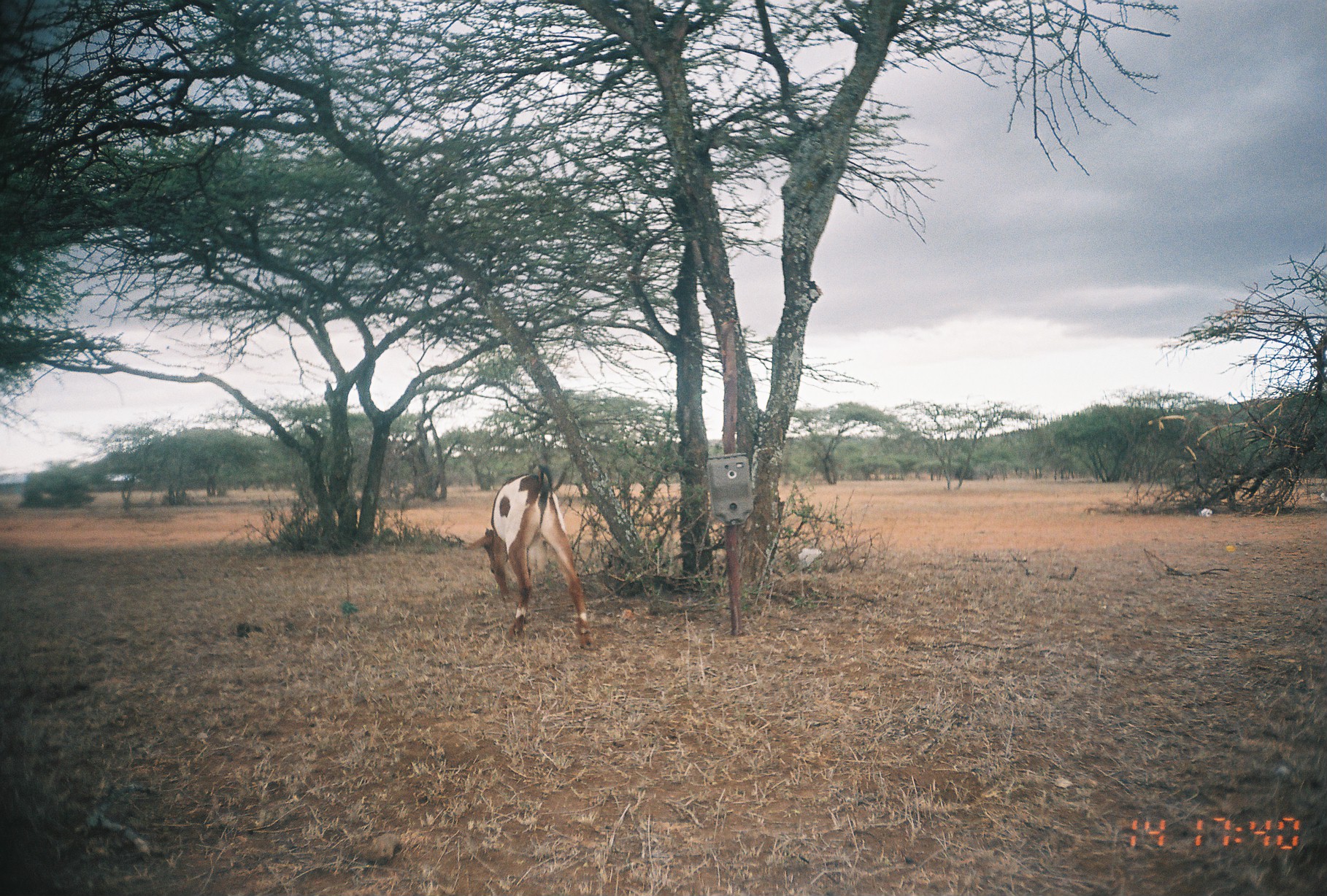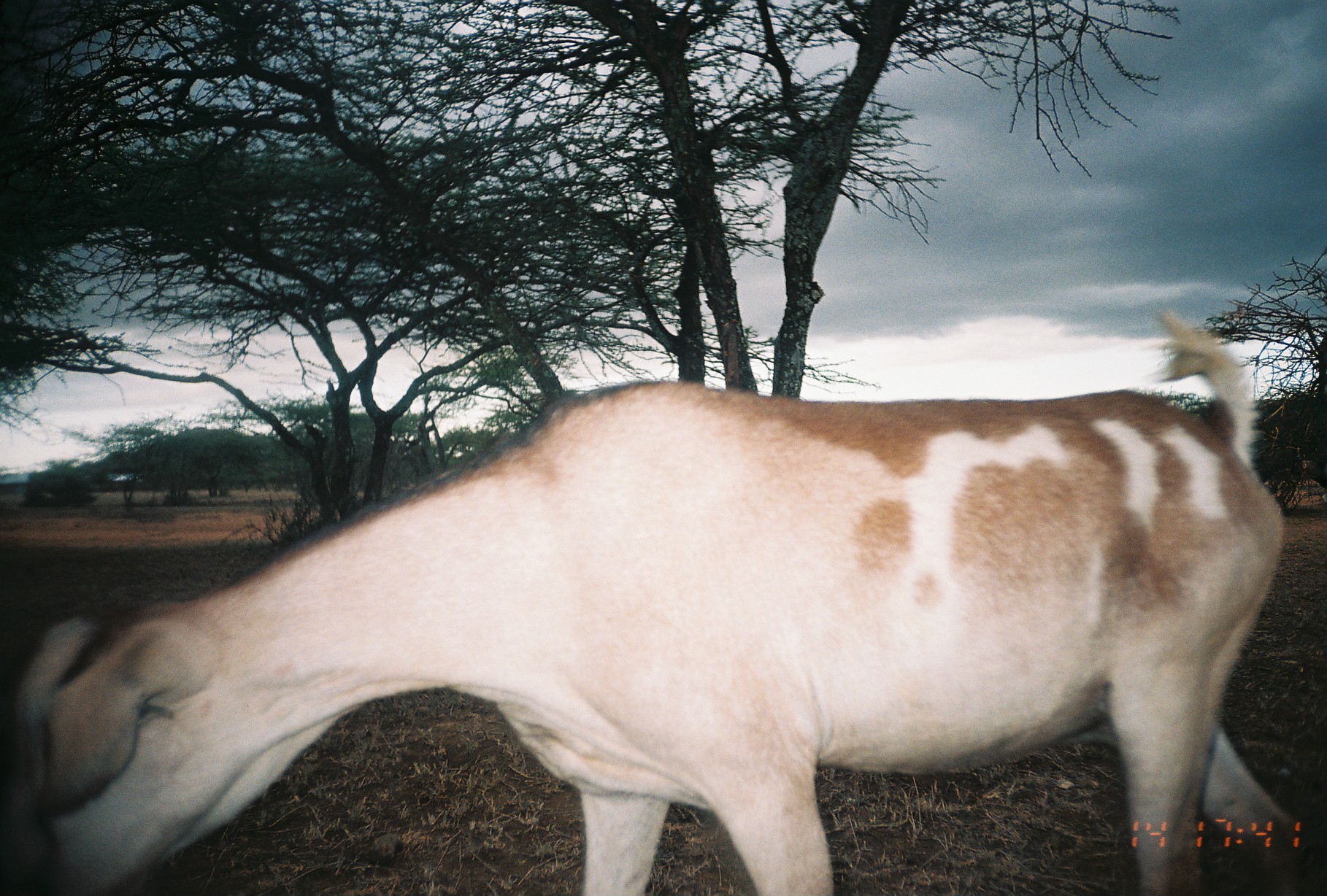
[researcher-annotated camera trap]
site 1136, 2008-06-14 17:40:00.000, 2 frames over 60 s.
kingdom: Animalia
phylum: Chordata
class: Mammalia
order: Artiodactyla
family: Bovidae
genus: Capra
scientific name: Capra aegagrus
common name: wild goat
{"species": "Capra aegagrus (wild goat)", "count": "1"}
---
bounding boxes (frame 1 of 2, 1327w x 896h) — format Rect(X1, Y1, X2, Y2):
capra aegagrus: Rect(465, 459, 592, 646)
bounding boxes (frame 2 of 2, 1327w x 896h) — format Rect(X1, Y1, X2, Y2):
capra aegagrus: Rect(1, 308, 1300, 895)